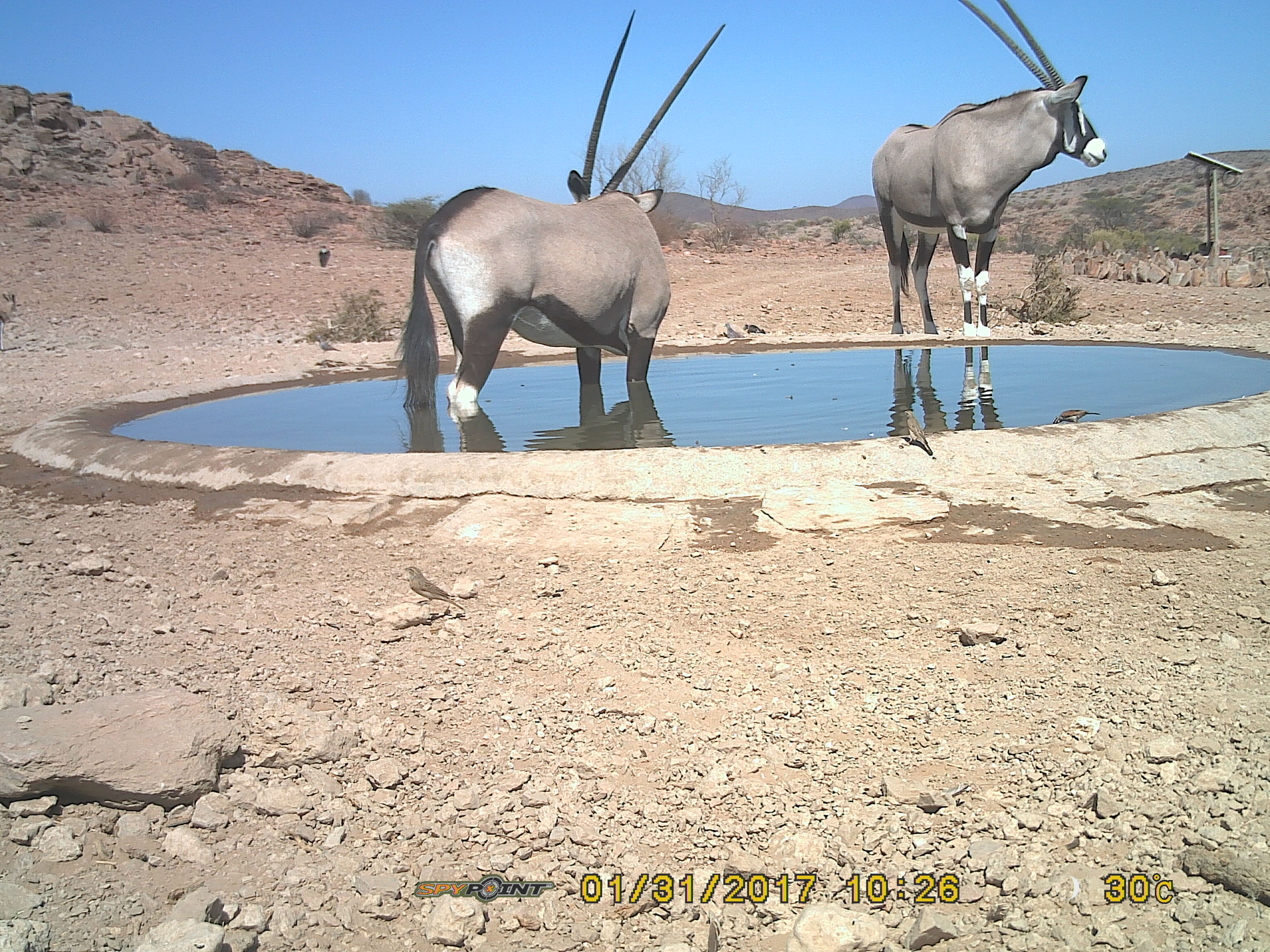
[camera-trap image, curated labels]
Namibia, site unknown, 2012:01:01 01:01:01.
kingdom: Animalia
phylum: Chordata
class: Mammalia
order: Artiodactyla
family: Bovidae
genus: Oryx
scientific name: Oryx gazella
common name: gemsbok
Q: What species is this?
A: Oryx gazella (gemsbok).